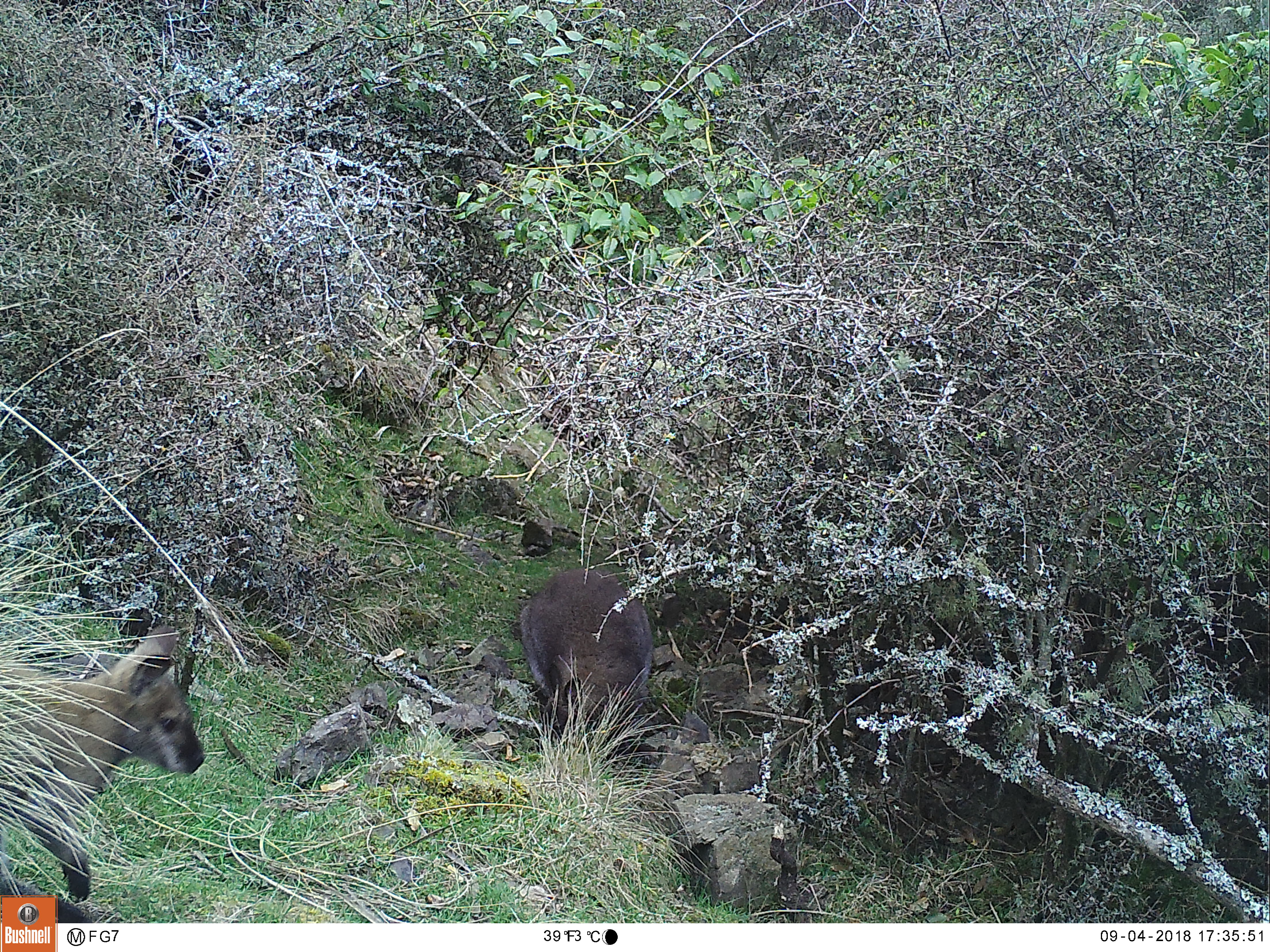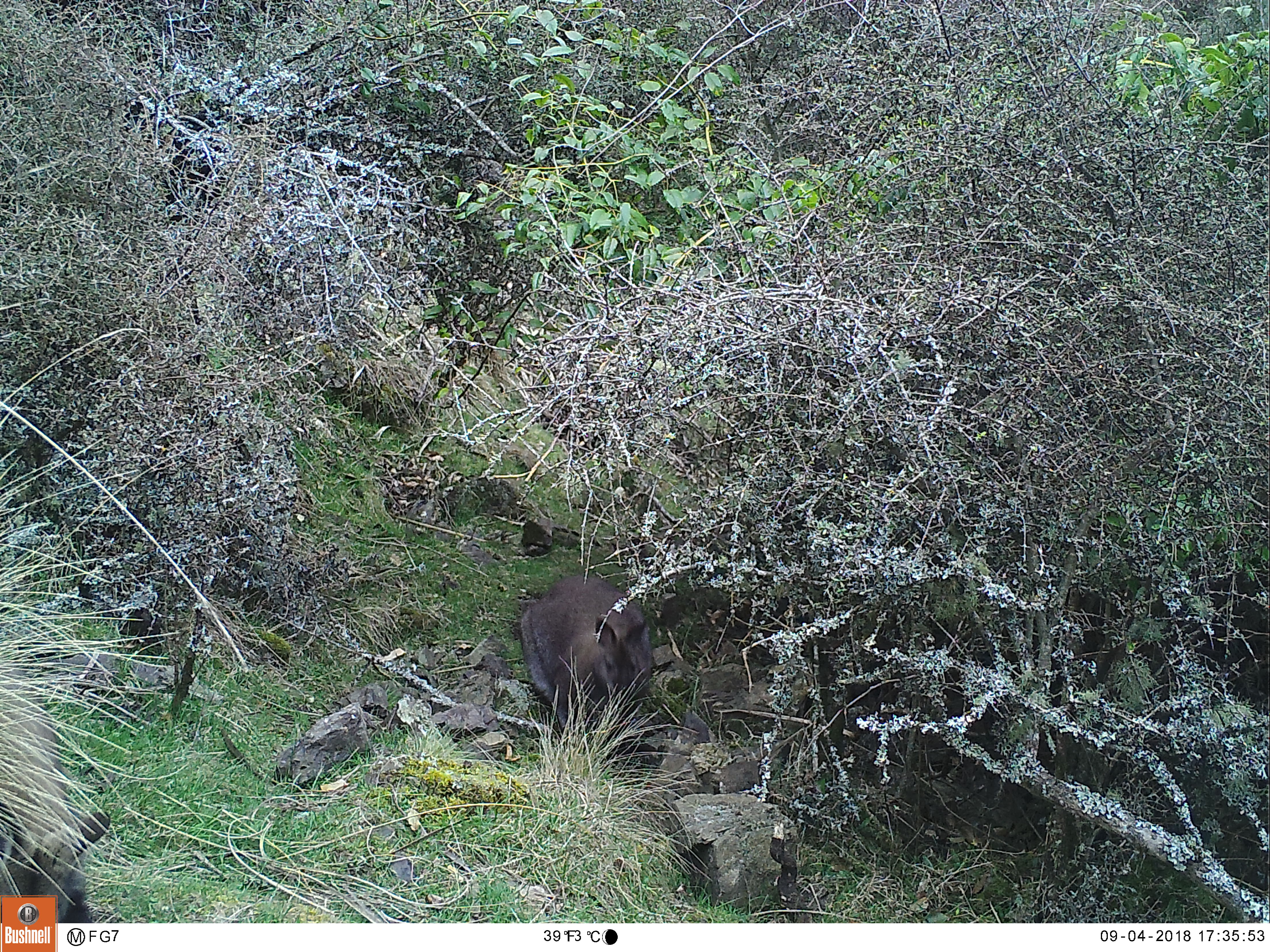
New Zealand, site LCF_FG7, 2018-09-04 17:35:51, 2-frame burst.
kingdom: Animalia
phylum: Chordata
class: Mammalia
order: Diprotodontia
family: Macropodidae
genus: Notamacropus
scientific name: Notamacropus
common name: wallaby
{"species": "wallaby (Notamacropus)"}